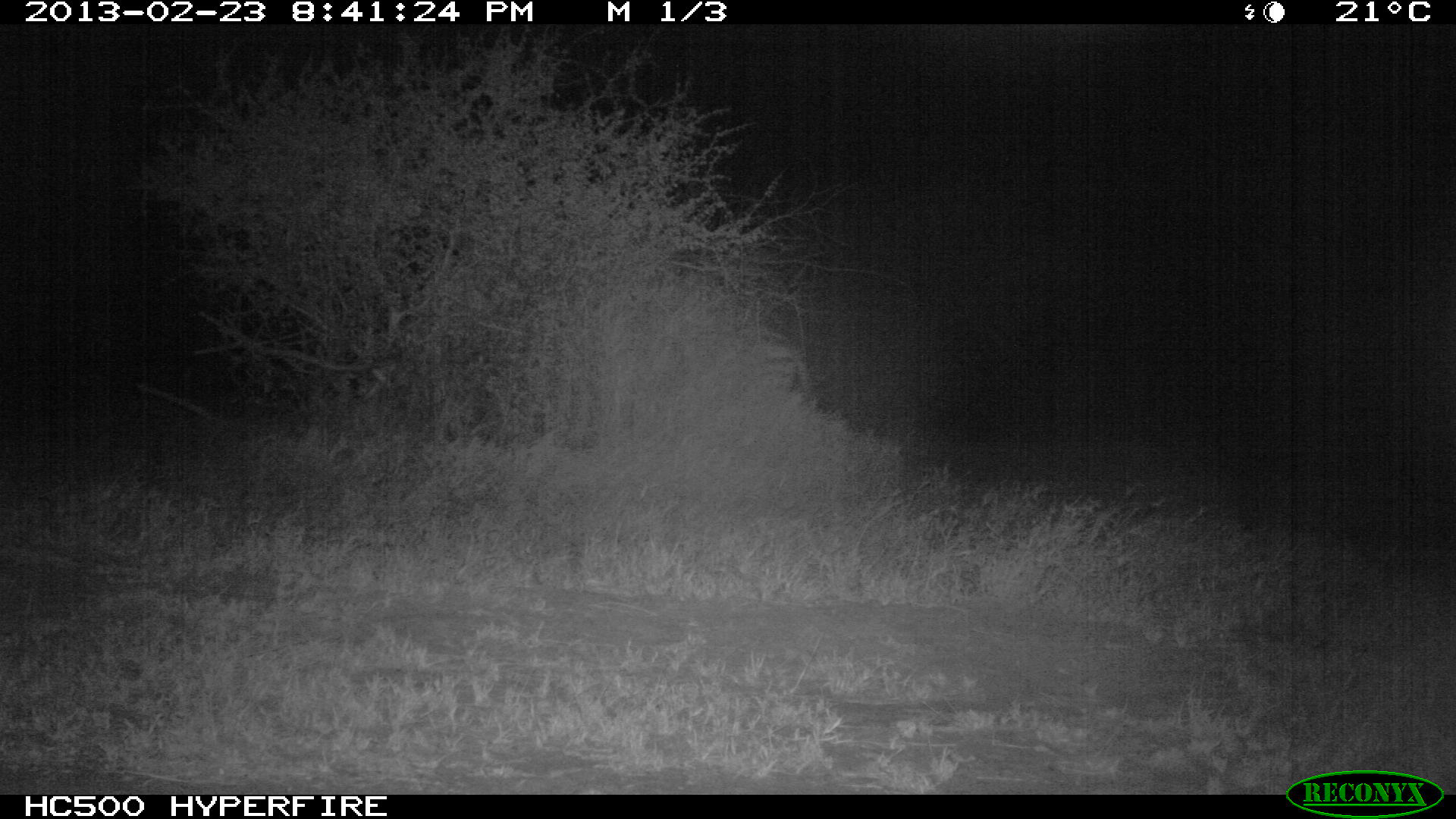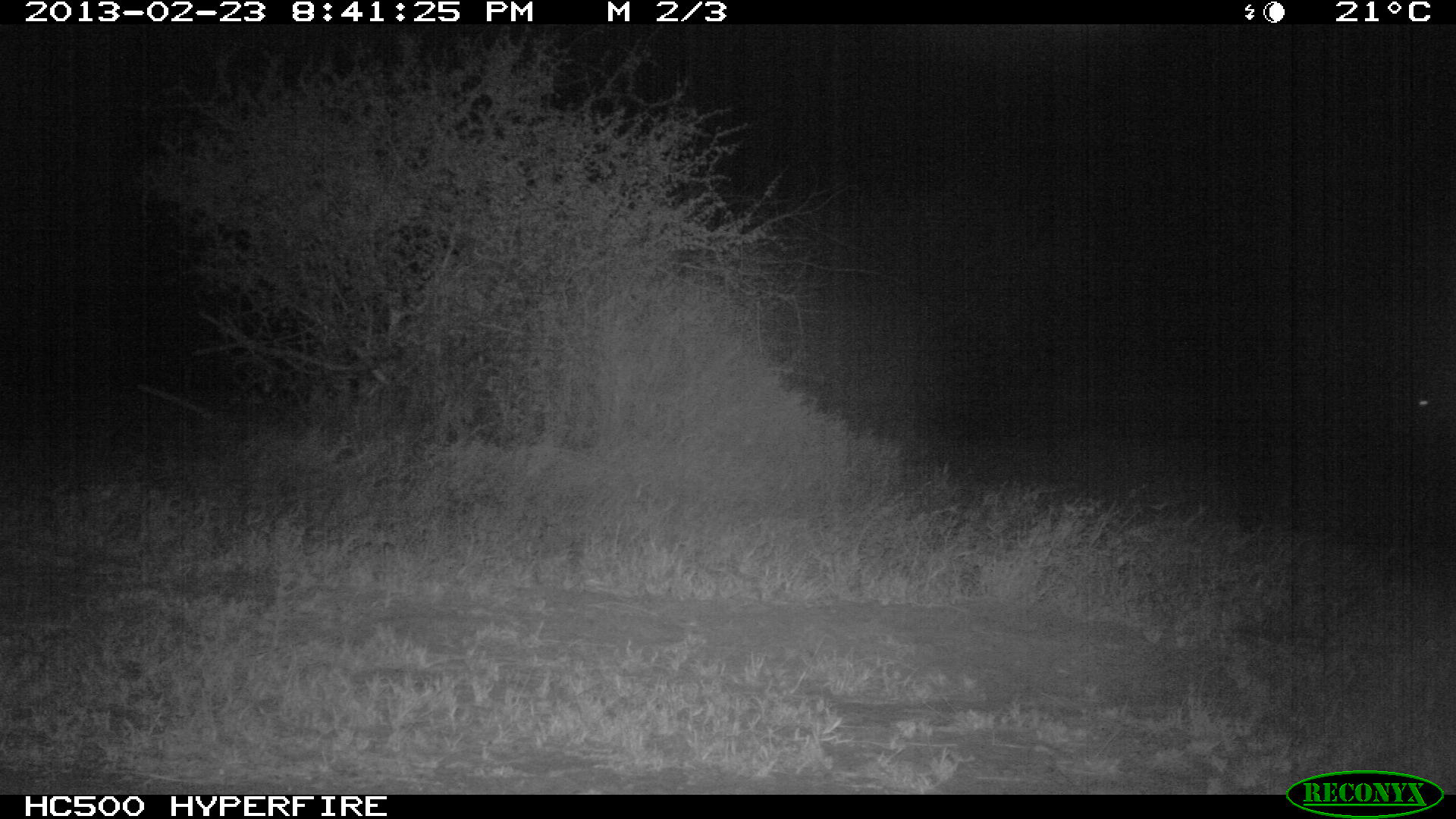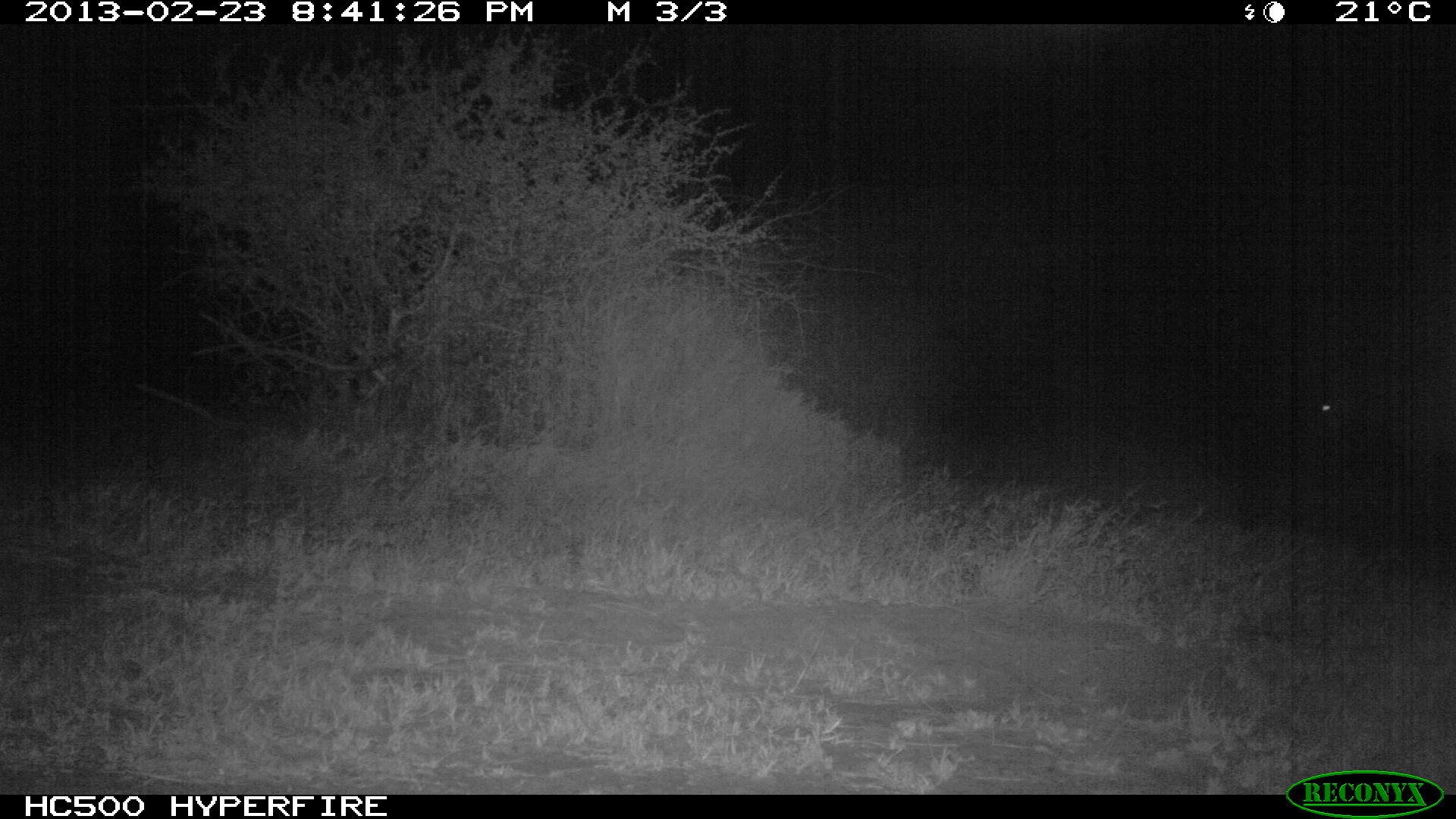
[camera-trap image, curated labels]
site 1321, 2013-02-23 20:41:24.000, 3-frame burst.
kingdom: Animalia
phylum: Chordata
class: Mammalia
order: Perissodactyla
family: Equidae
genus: Equus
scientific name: Equus quagga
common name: plains zebra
Equus quagga (plains zebra), count 1.